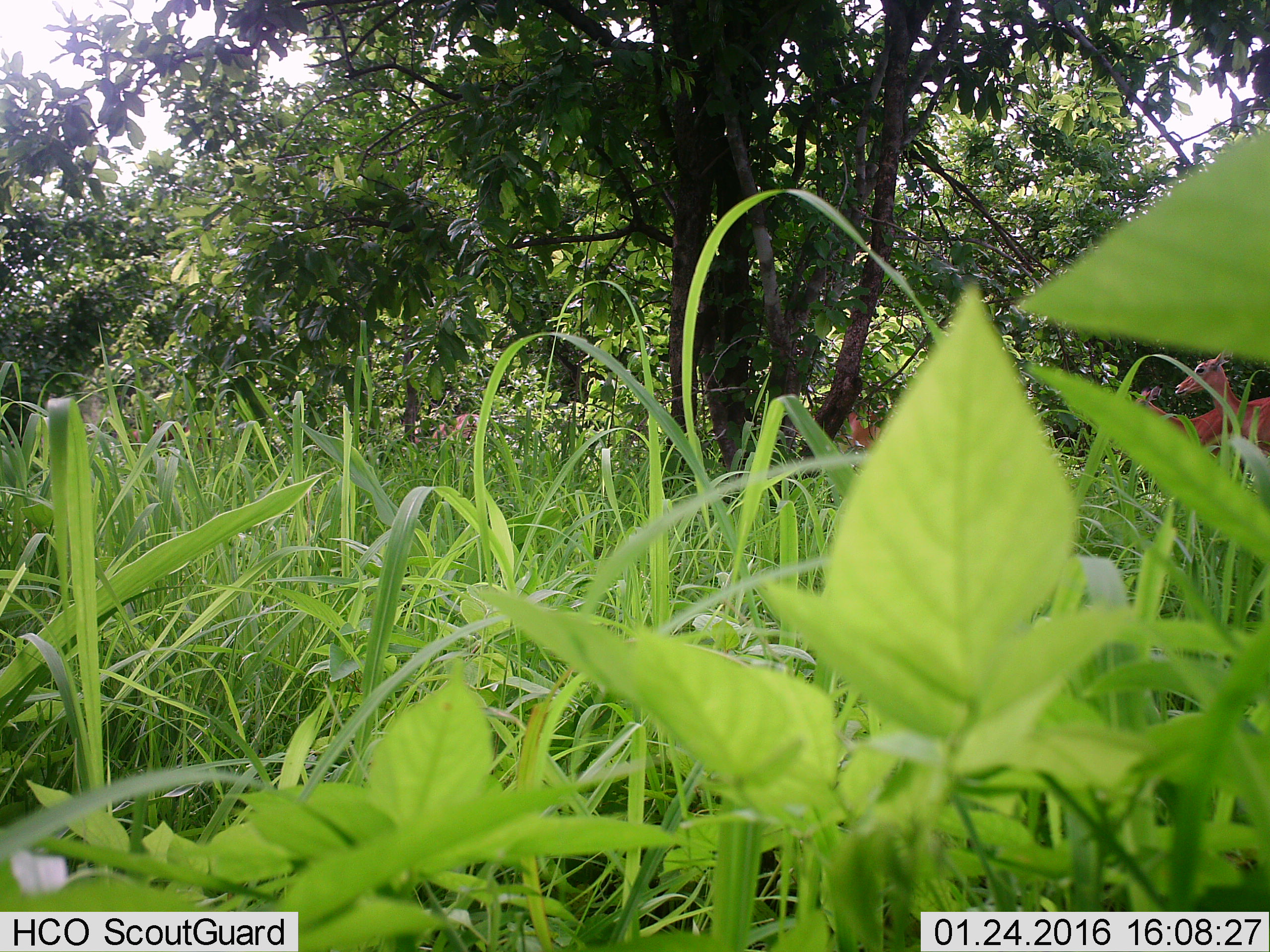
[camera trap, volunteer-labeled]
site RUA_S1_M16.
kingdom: Animalia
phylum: Chordata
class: Mammalia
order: Artiodactyla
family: Bovidae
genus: Aepyceros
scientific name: Aepyceros melampus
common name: impala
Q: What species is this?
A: Impala (Aepyceros melampus).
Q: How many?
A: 4.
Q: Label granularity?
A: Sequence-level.